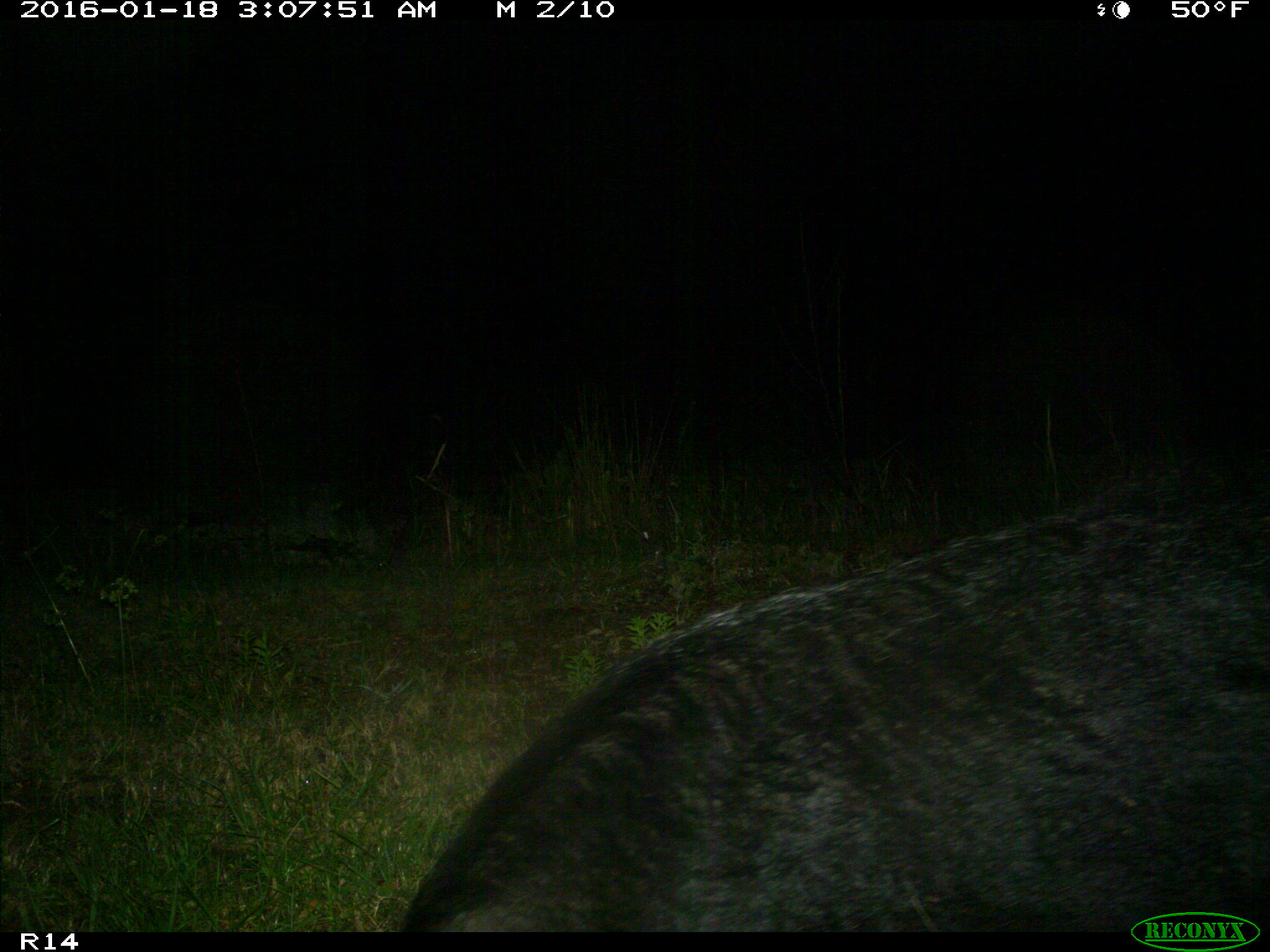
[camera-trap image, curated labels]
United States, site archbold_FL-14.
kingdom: Animalia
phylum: Chordata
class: Mammalia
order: Artiodactyla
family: Suidae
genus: Sus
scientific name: Sus scrofa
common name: wild boar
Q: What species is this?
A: Sus scrofa (wild boar).